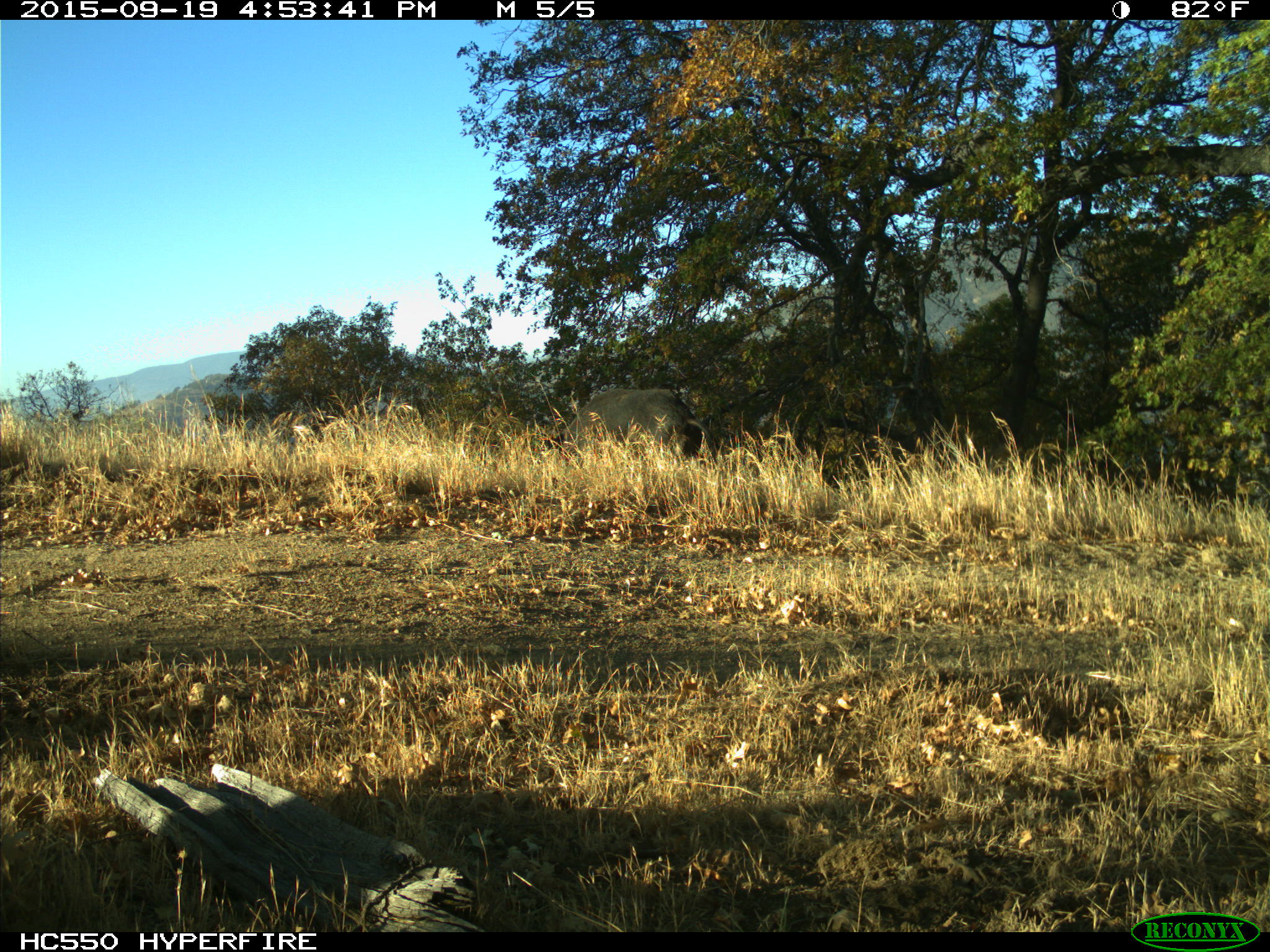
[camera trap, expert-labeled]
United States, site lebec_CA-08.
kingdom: Animalia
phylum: Chordata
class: Mammalia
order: Artiodactyla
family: Suidae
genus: Sus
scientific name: Sus scrofa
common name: wild boar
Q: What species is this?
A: Sus scrofa (wild boar).